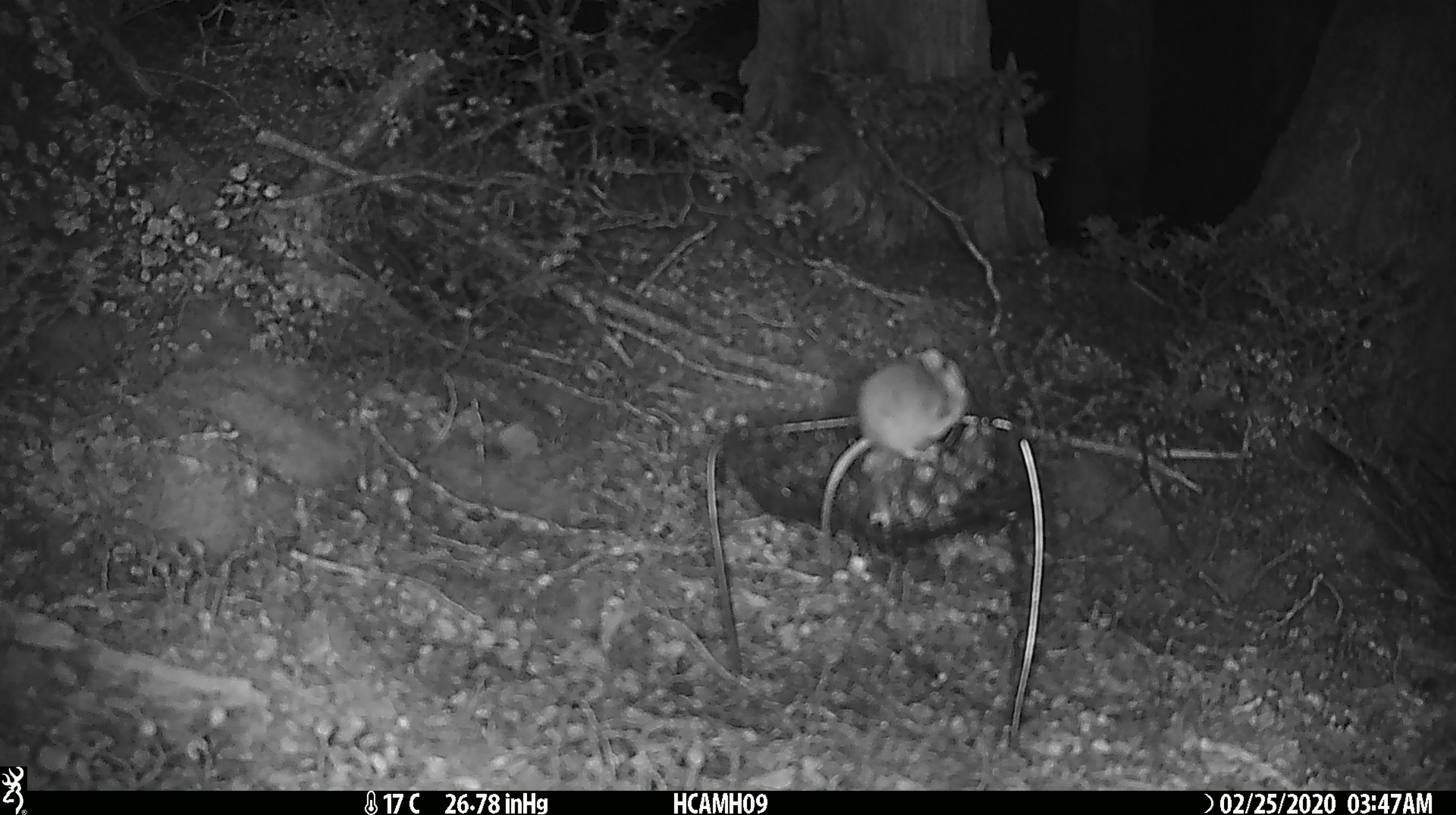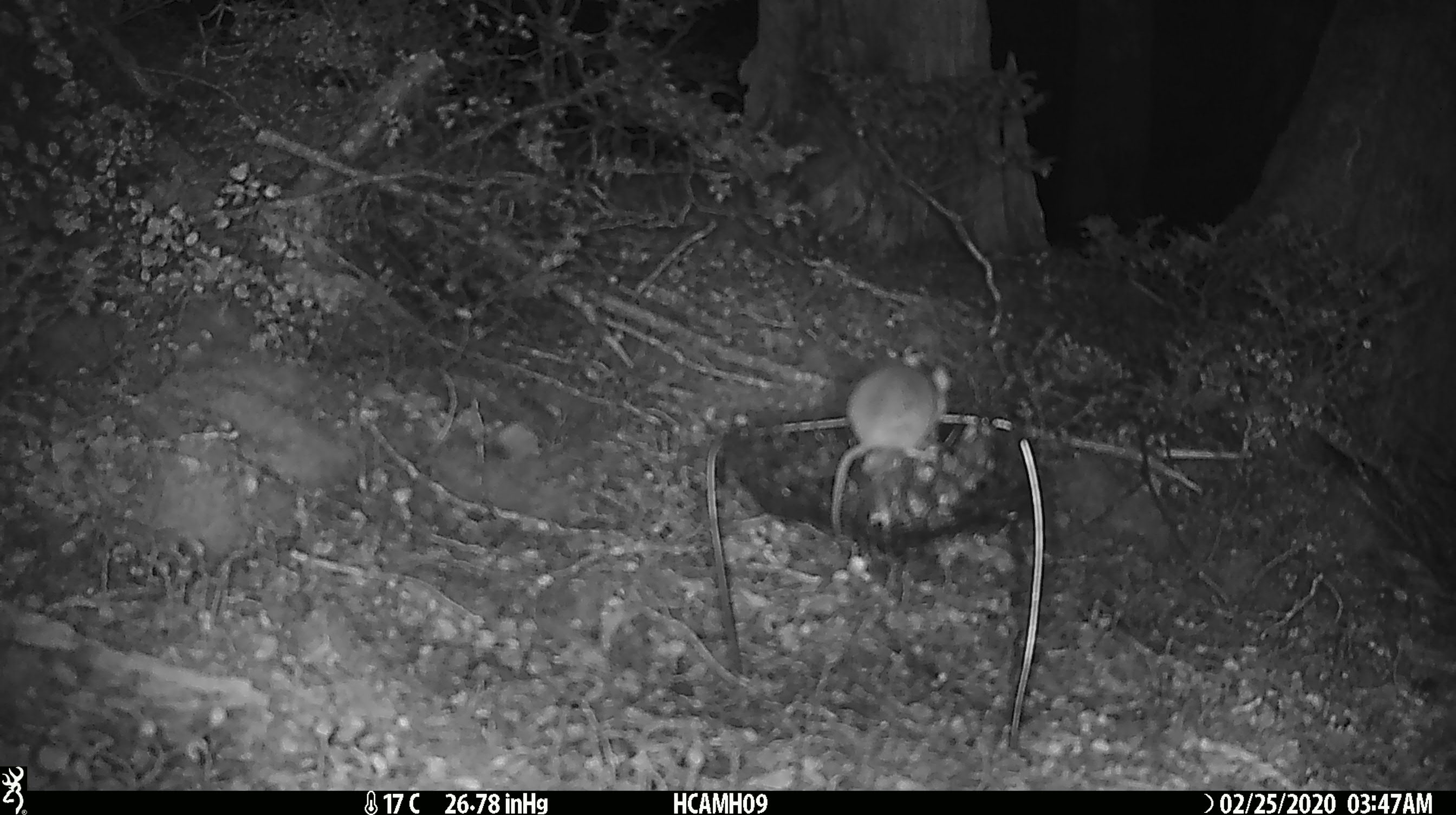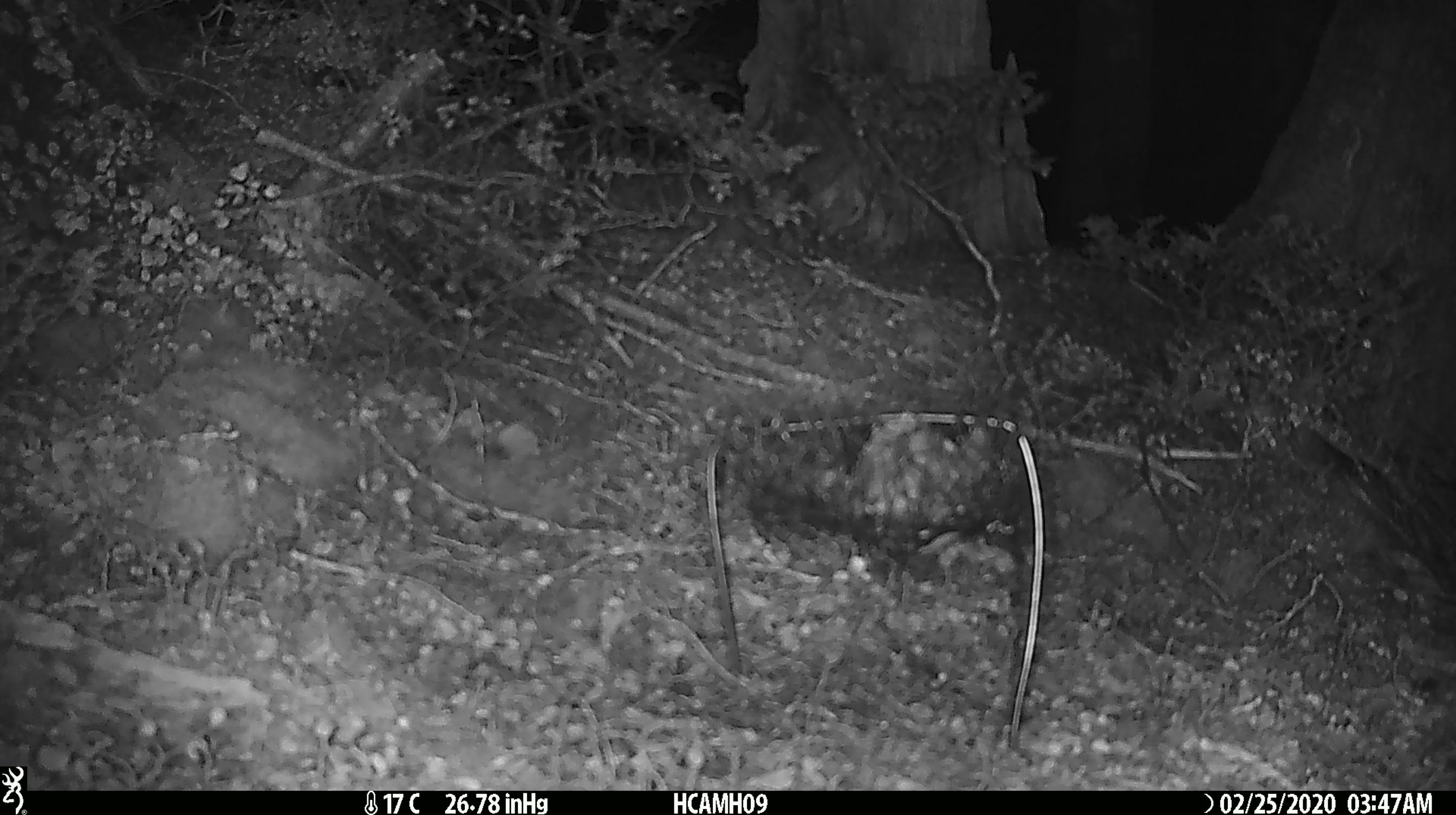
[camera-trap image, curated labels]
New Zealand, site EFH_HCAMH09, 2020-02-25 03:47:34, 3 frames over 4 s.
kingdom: Animalia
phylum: Chordata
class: Mammalia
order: Rodentia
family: Muridae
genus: Mus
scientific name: Mus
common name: mouse